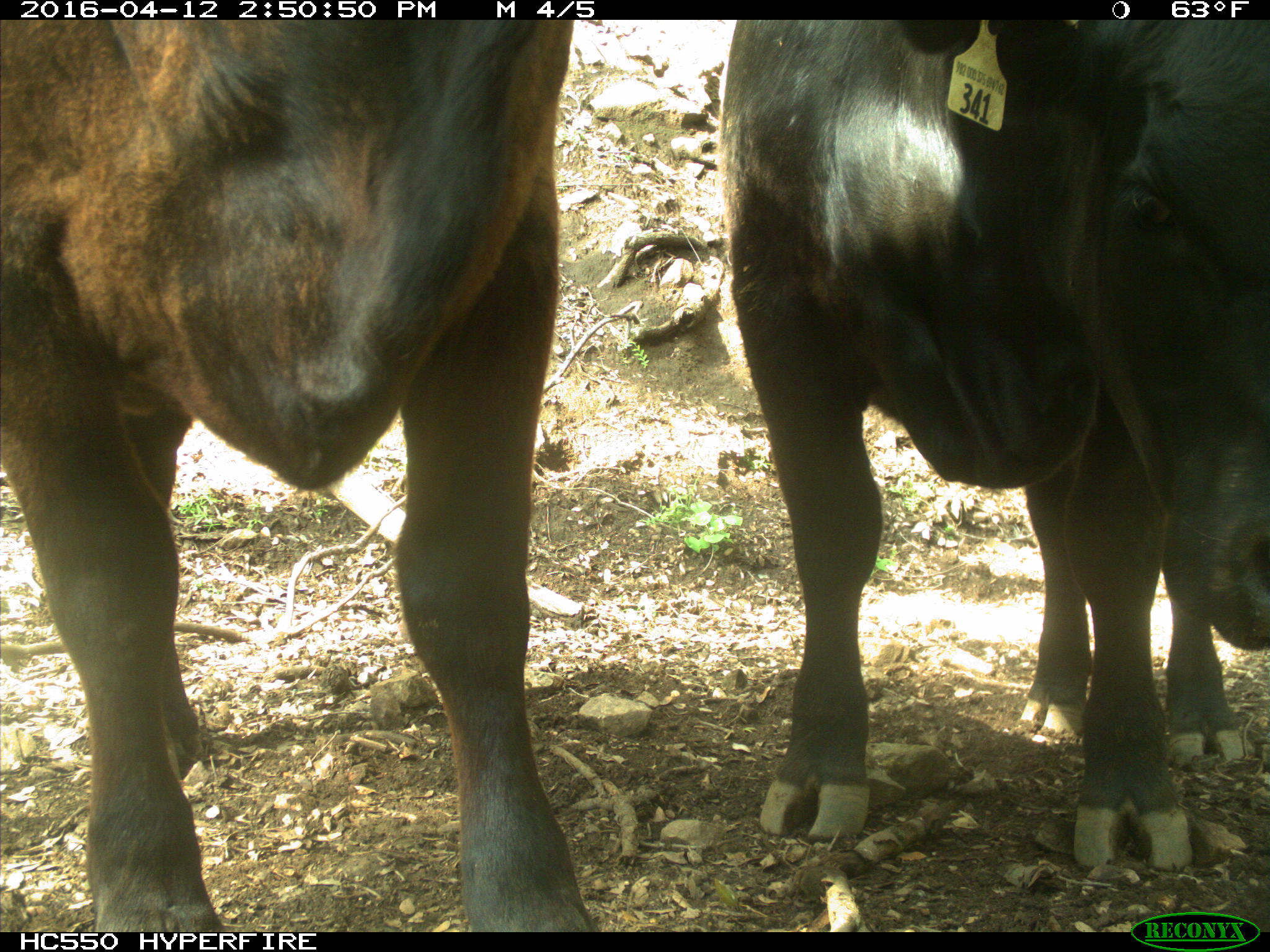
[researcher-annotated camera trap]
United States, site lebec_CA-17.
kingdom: Animalia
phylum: Chordata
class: Mammalia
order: Artiodactyla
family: Bovidae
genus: Bos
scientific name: Bos taurus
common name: domestic cow